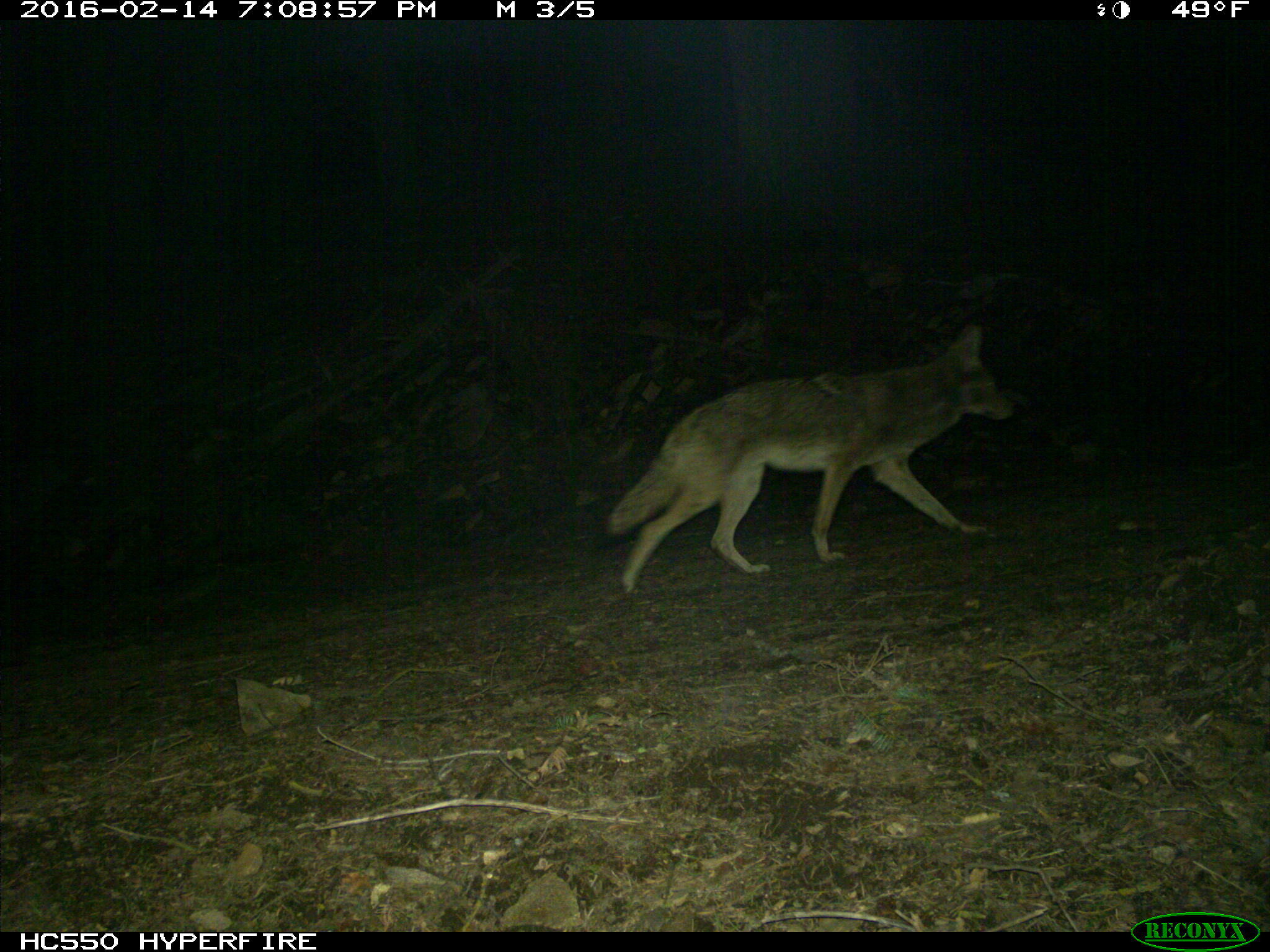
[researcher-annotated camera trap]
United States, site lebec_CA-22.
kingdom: Animalia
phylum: Chordata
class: Mammalia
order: Carnivora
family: Canidae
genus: Canis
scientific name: Canis latrans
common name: coyote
Canis latrans (coyote).